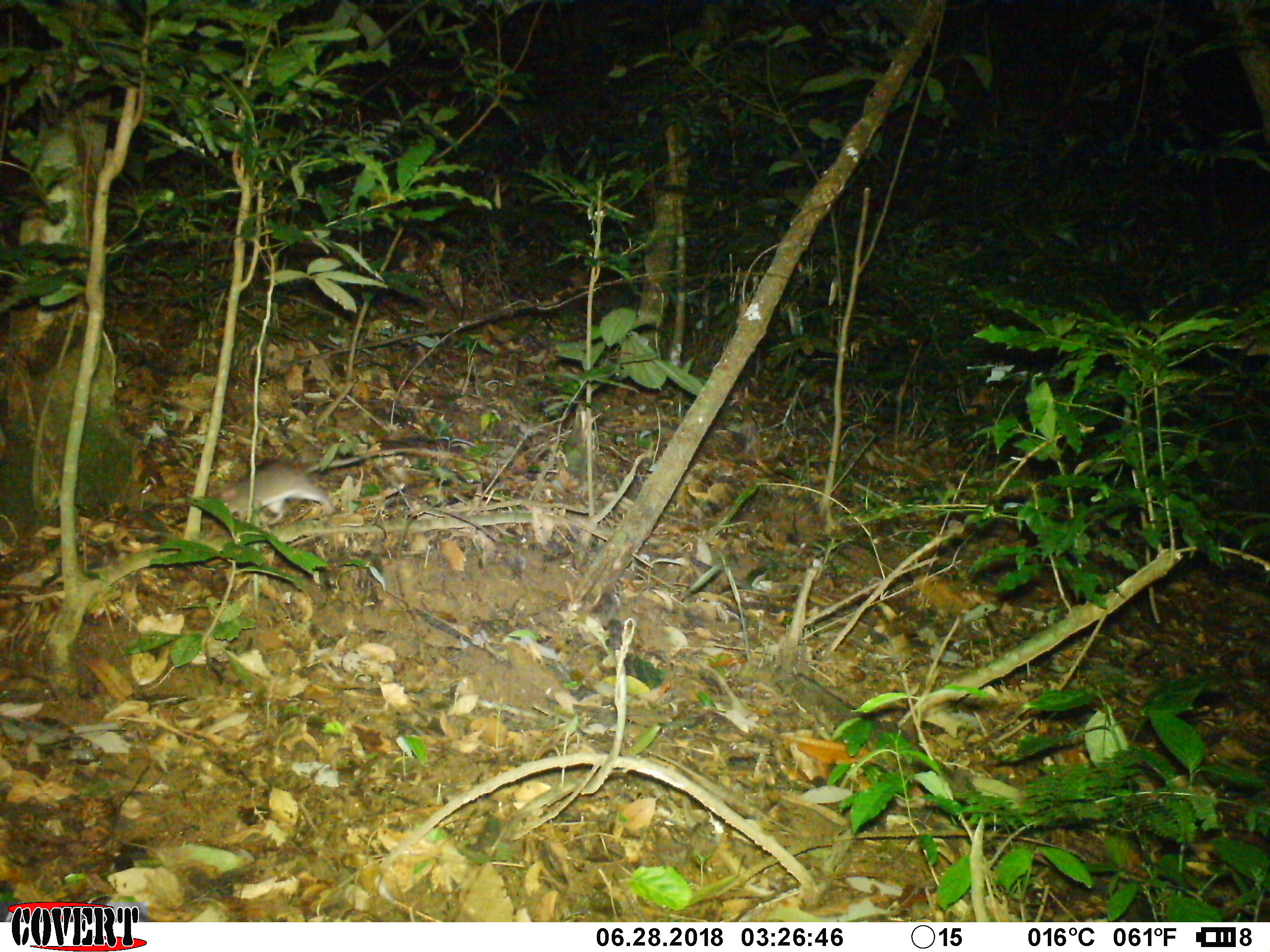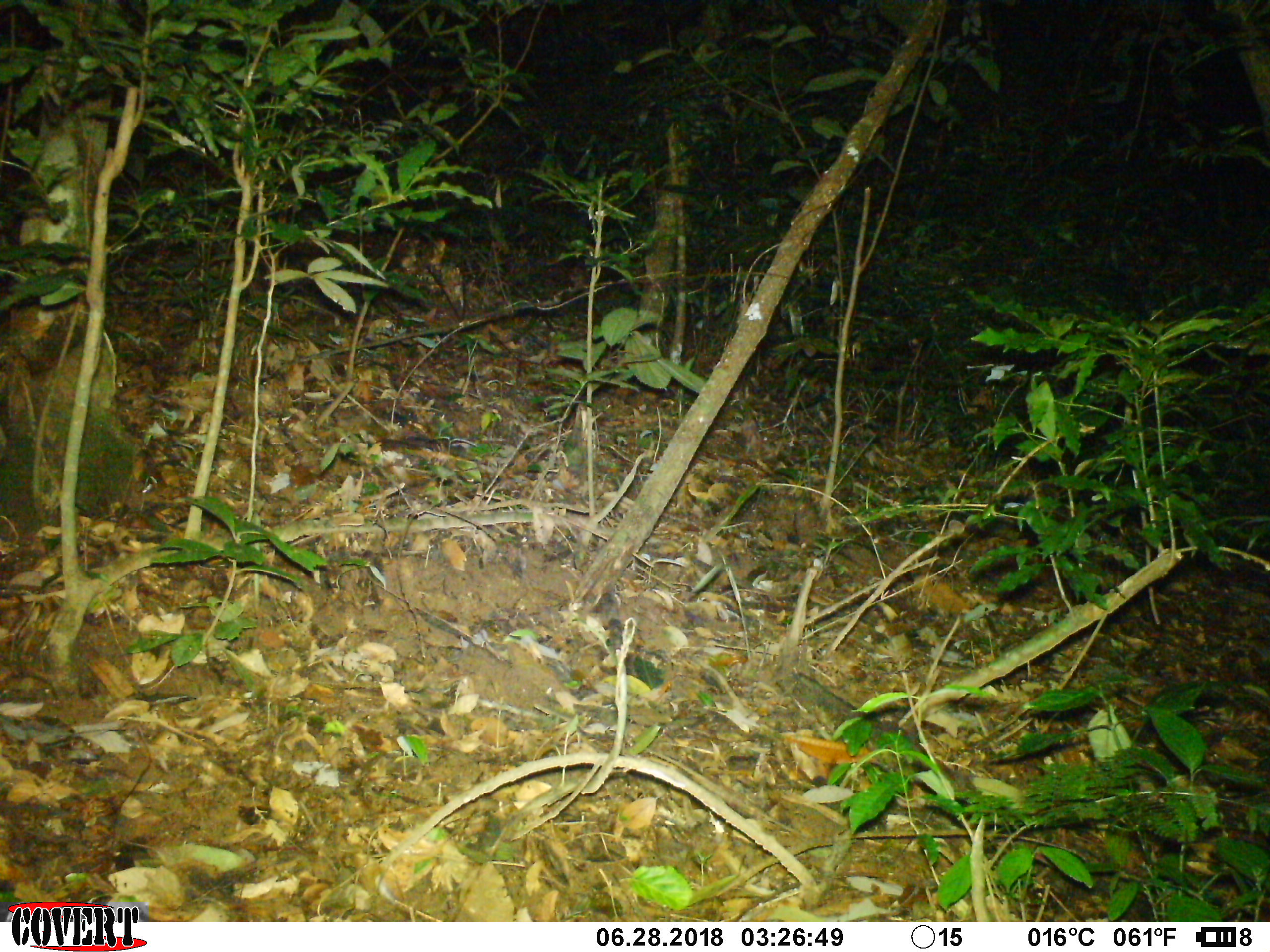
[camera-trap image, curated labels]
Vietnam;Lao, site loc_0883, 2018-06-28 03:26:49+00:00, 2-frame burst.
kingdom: Animalia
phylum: Chordata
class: Mammalia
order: Rodentia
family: Muridae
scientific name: Muridae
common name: old-world mice and rats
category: unidentified murid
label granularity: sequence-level